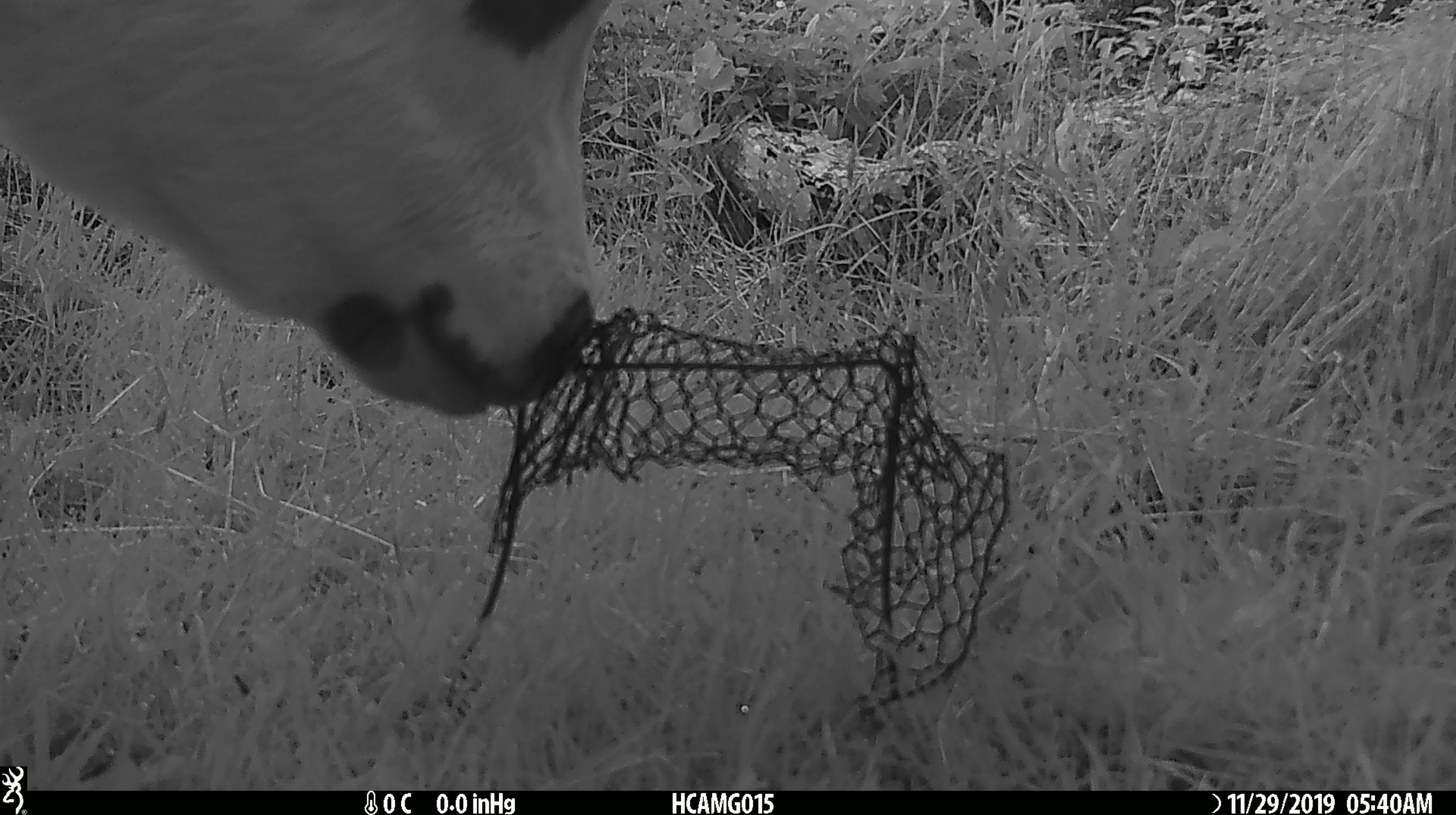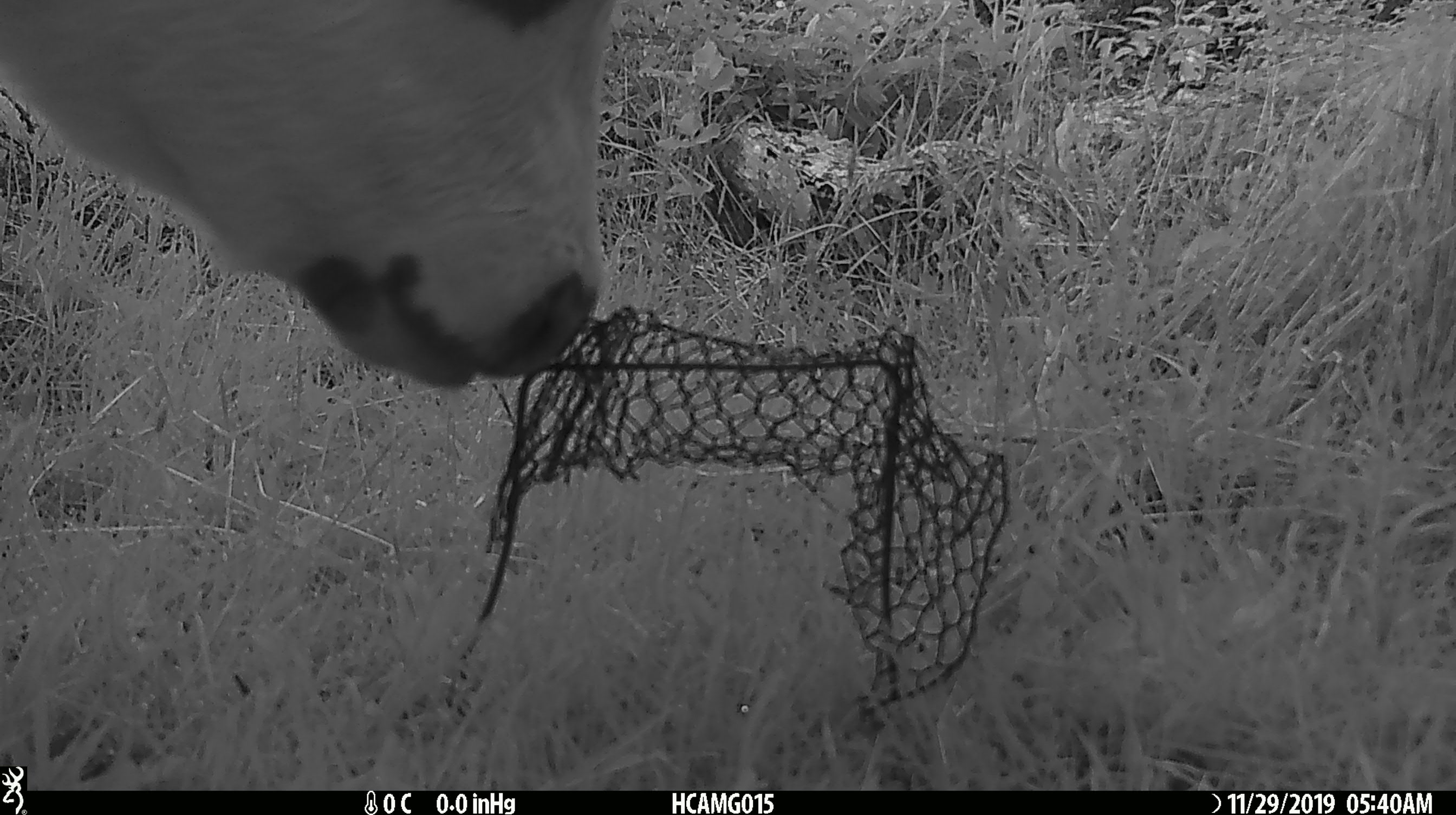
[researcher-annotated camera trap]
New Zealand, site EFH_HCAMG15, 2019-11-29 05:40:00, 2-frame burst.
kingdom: Animalia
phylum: Chordata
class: Mammalia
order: Artiodactyla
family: Bovidae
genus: Bos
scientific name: Bos taurus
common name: domestic cow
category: cow